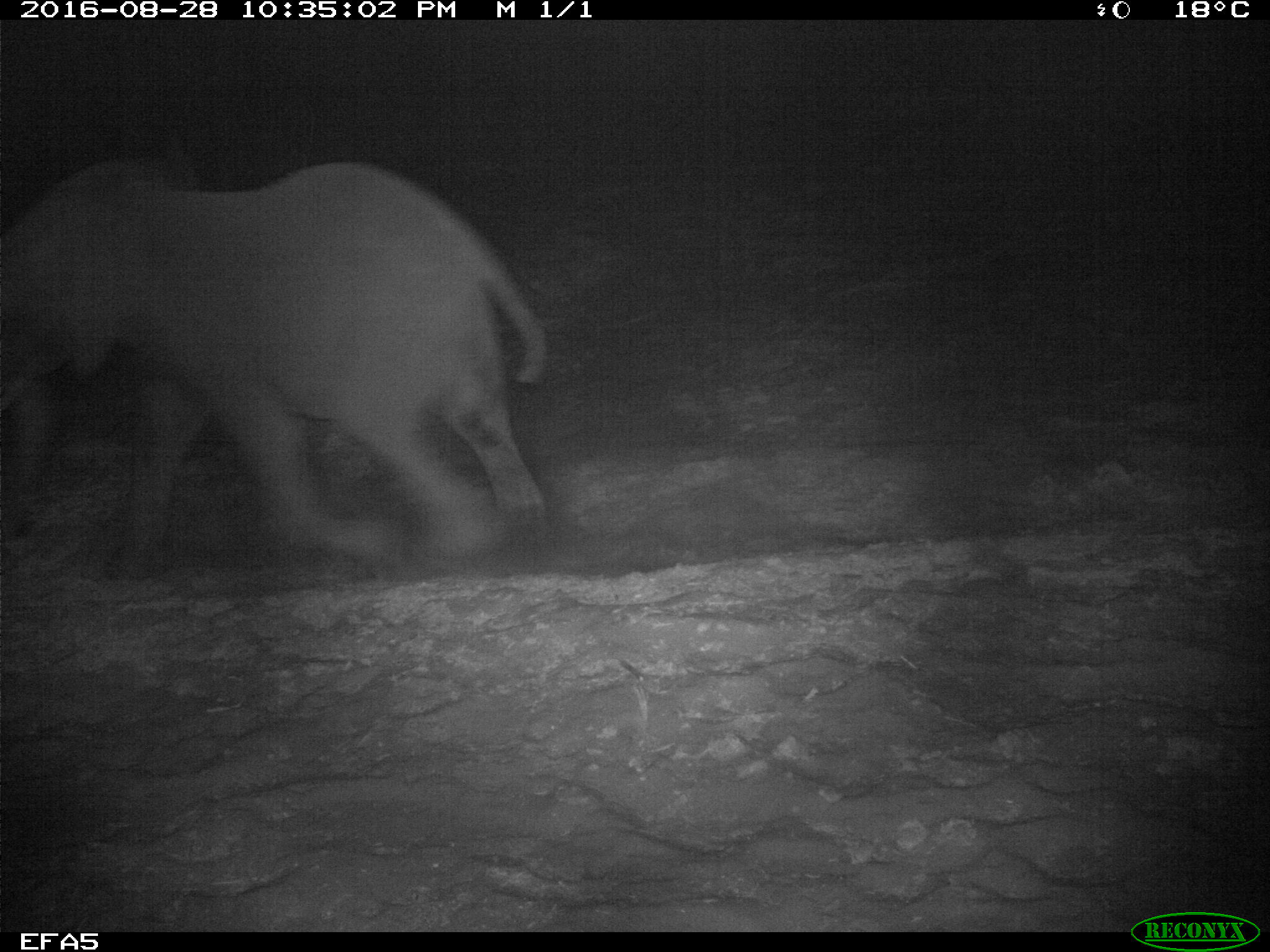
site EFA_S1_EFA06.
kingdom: Animalia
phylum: Chordata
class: Mammalia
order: Proboscidea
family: Elephantidae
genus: Loxodonta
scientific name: Loxodonta africana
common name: african bush elephant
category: elephant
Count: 1.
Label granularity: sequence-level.